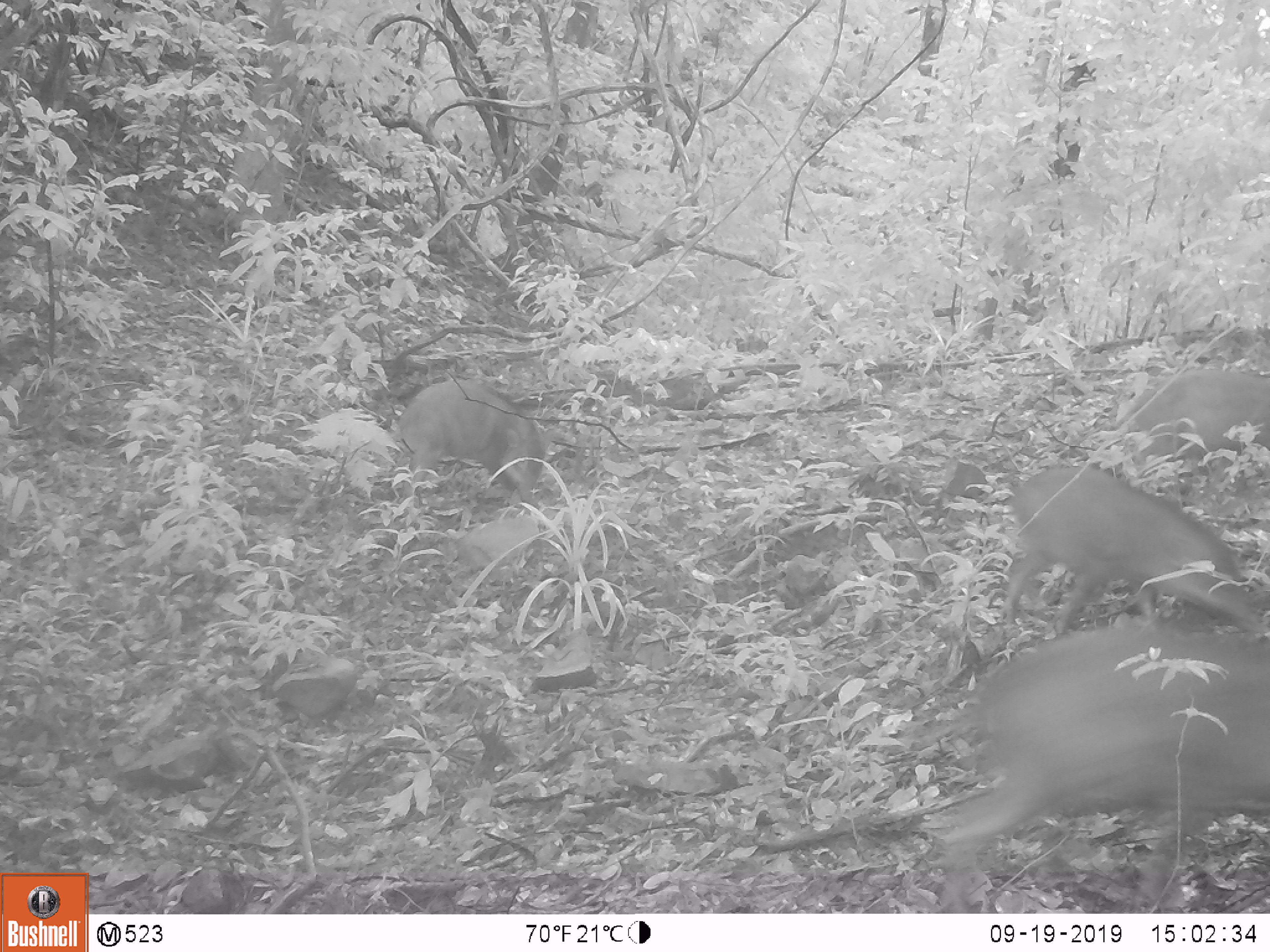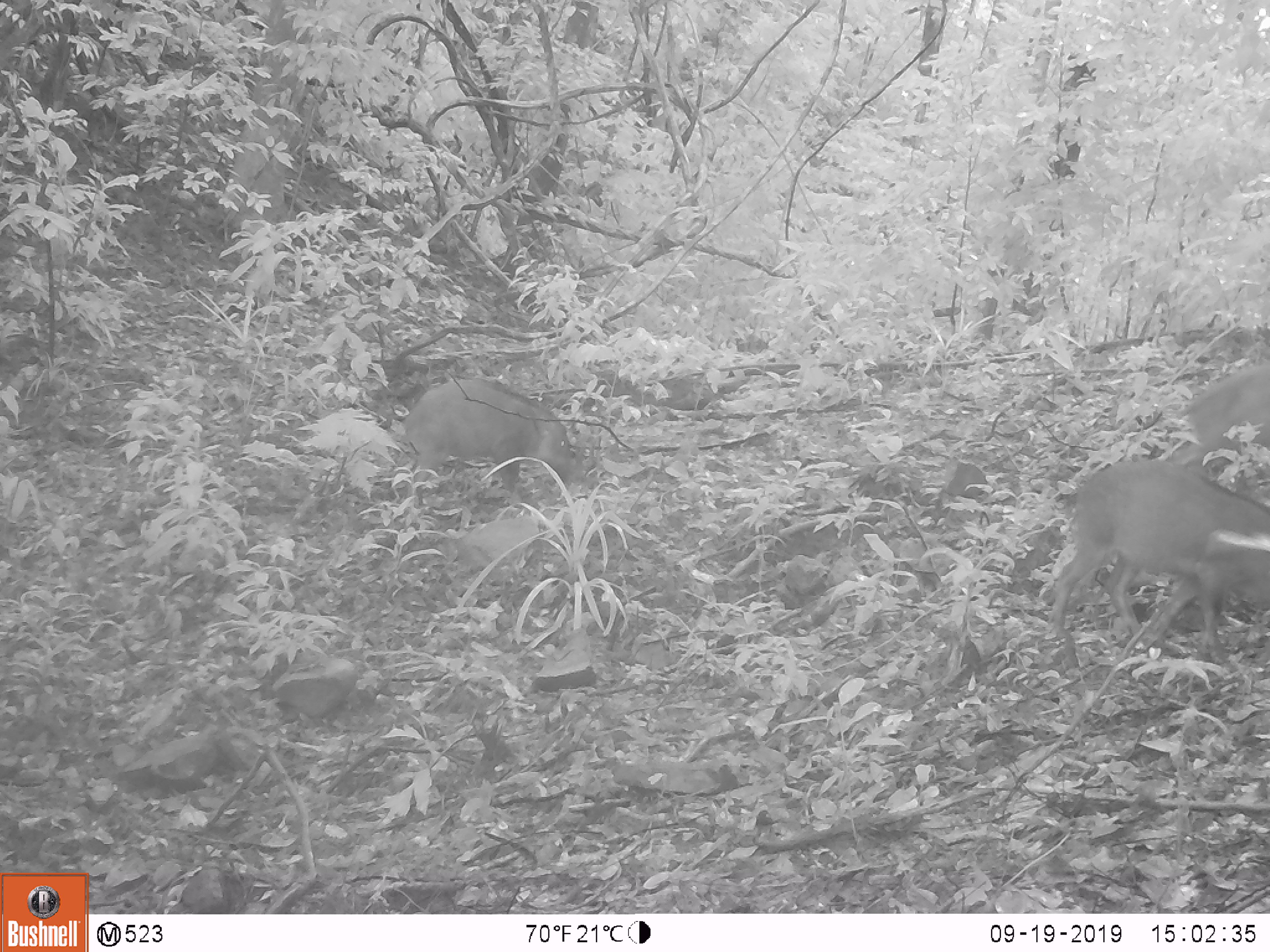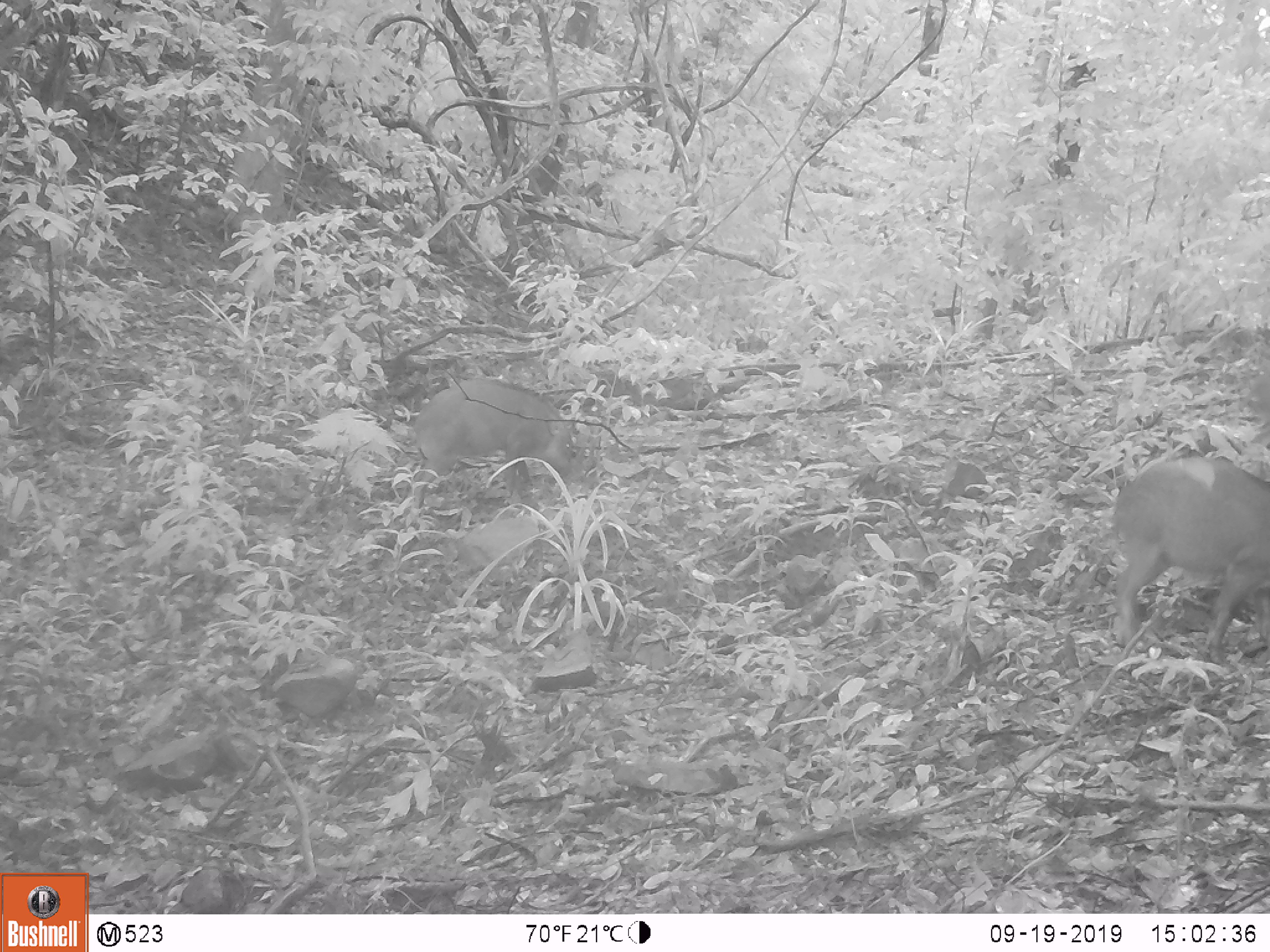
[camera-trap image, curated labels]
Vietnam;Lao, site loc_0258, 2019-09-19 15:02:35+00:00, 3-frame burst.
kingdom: Animalia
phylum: Chordata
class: Mammalia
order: Artiodactyla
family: Suidae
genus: Sus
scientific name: Sus scrofa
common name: eurasian wild pig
Eurasian wild pig (Sus scrofa). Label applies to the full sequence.